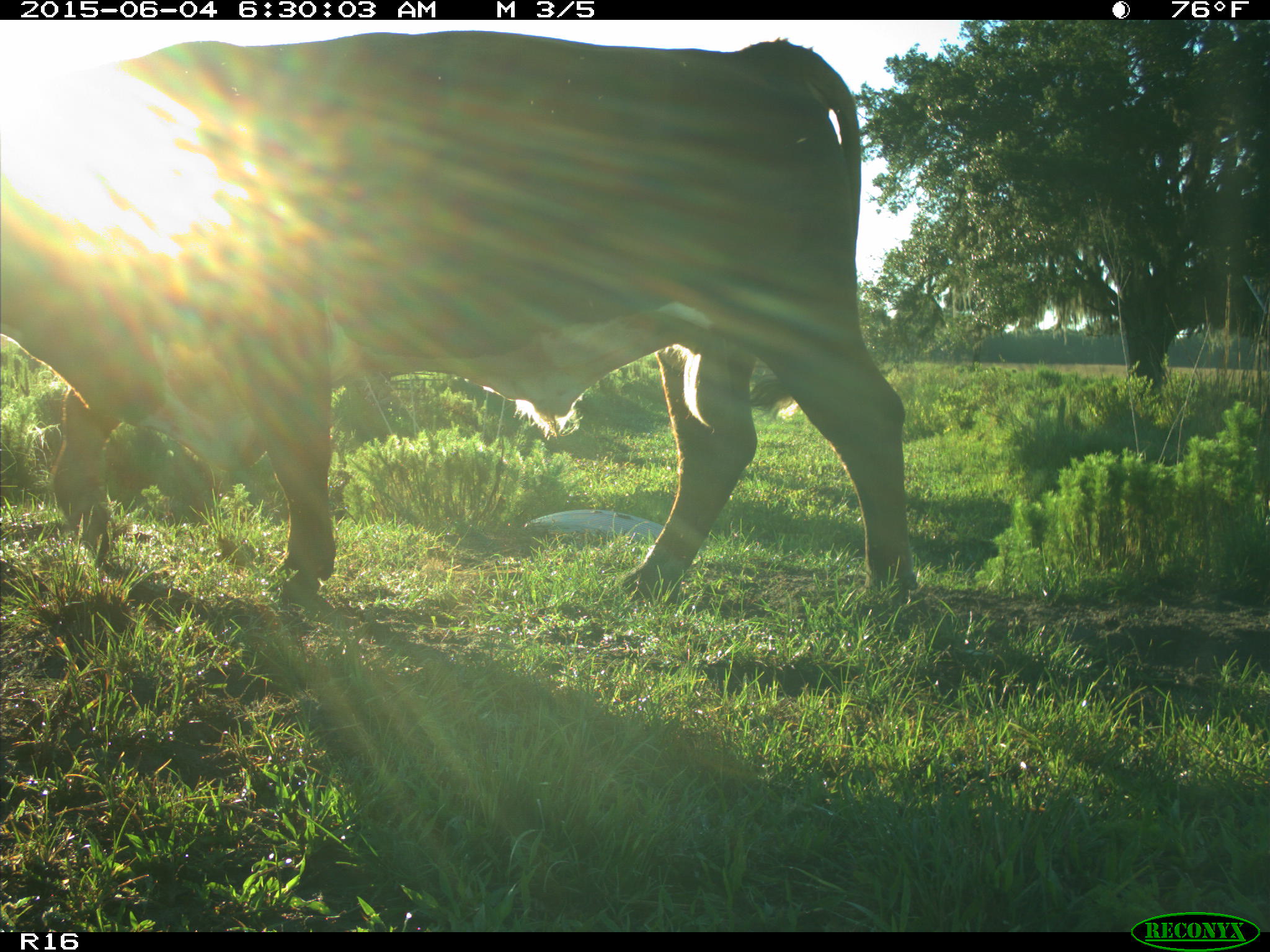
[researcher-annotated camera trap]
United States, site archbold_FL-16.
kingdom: Animalia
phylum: Chordata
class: Mammalia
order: Artiodactyla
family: Bovidae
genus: Bos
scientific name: Bos taurus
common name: domestic cow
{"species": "Bos taurus (domestic cow)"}